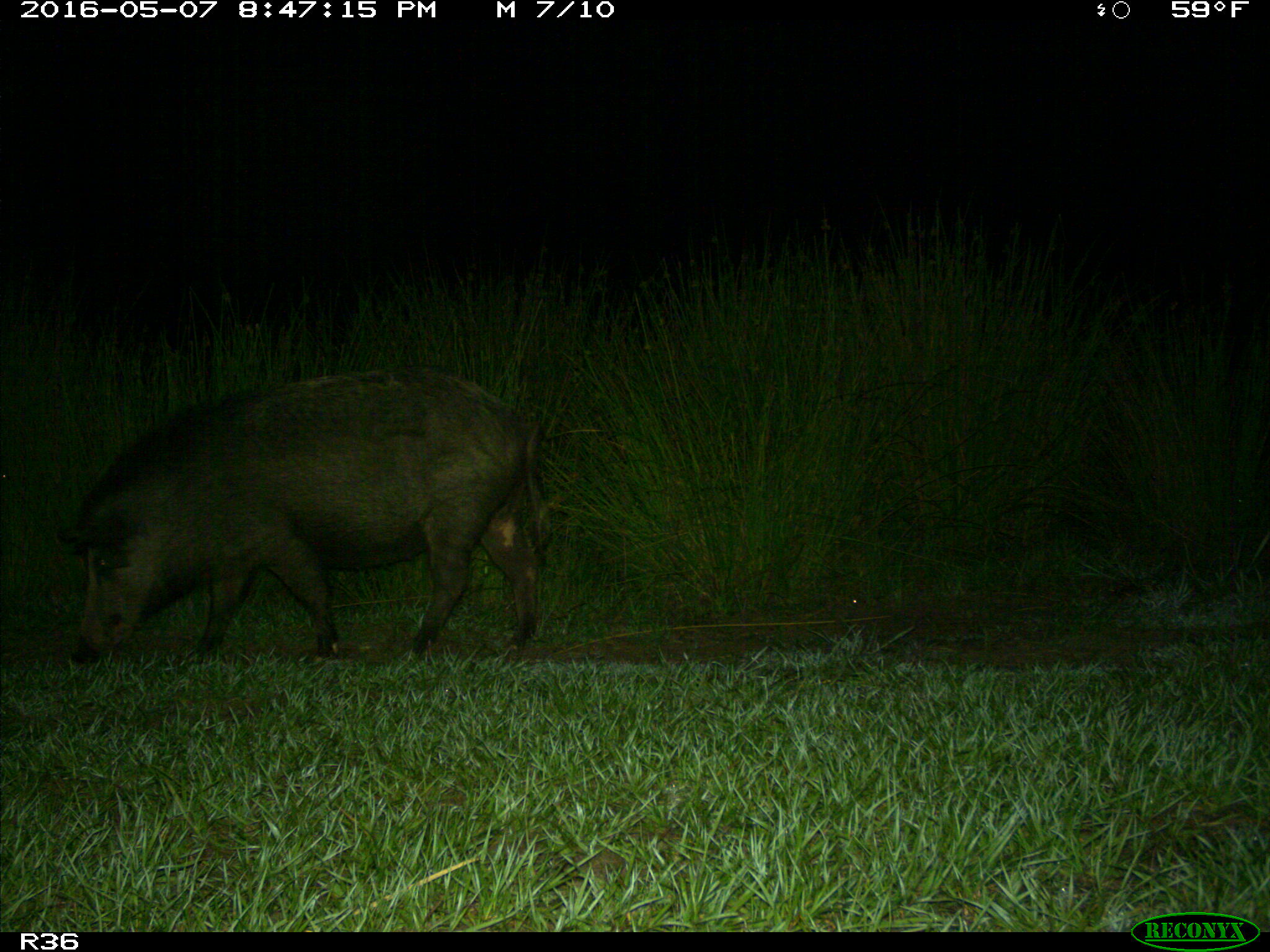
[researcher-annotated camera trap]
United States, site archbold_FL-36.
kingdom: Animalia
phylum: Chordata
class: Mammalia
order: Artiodactyla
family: Suidae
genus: Sus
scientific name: Sus scrofa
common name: wild boar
Sus scrofa (wild boar).